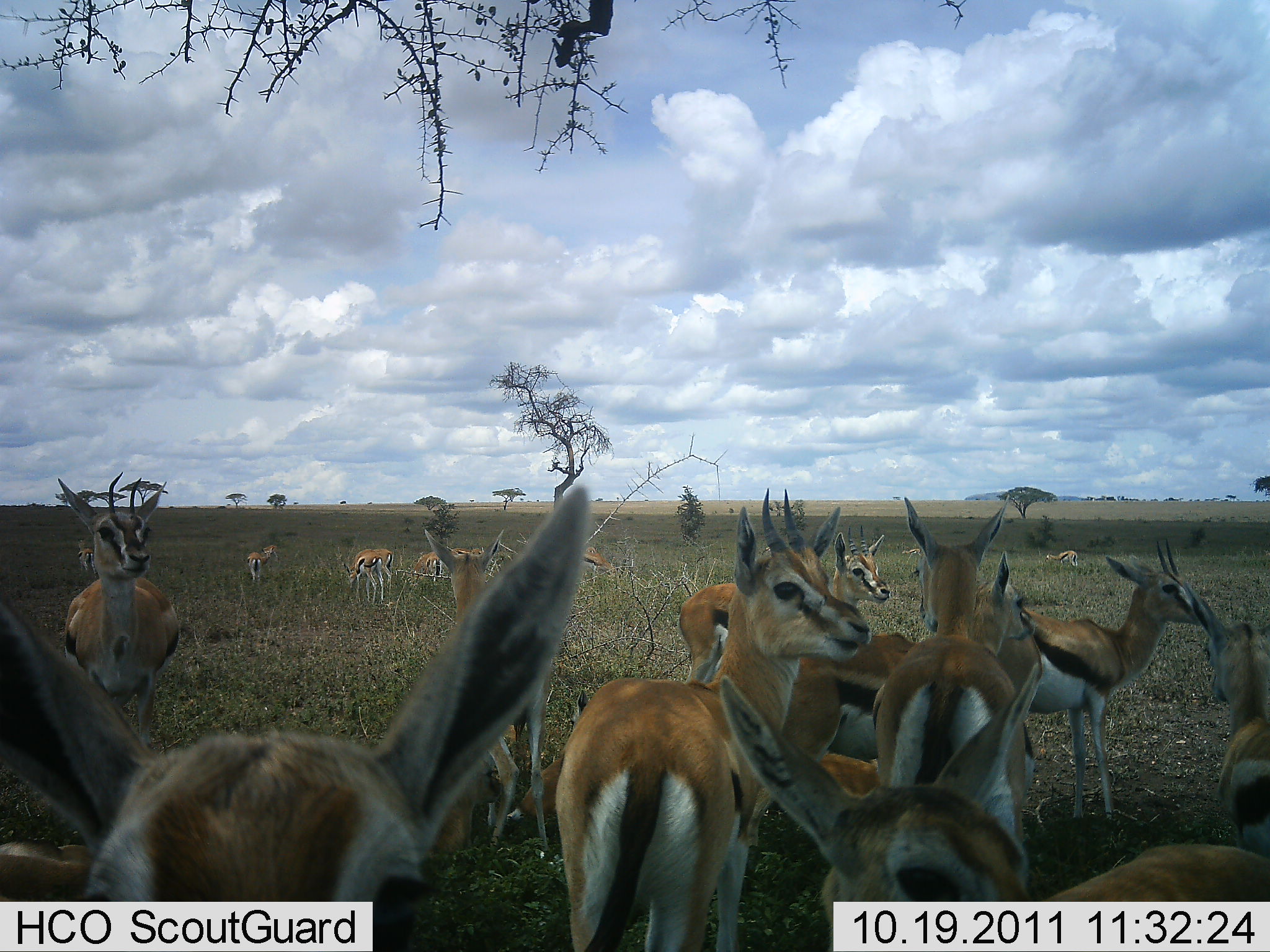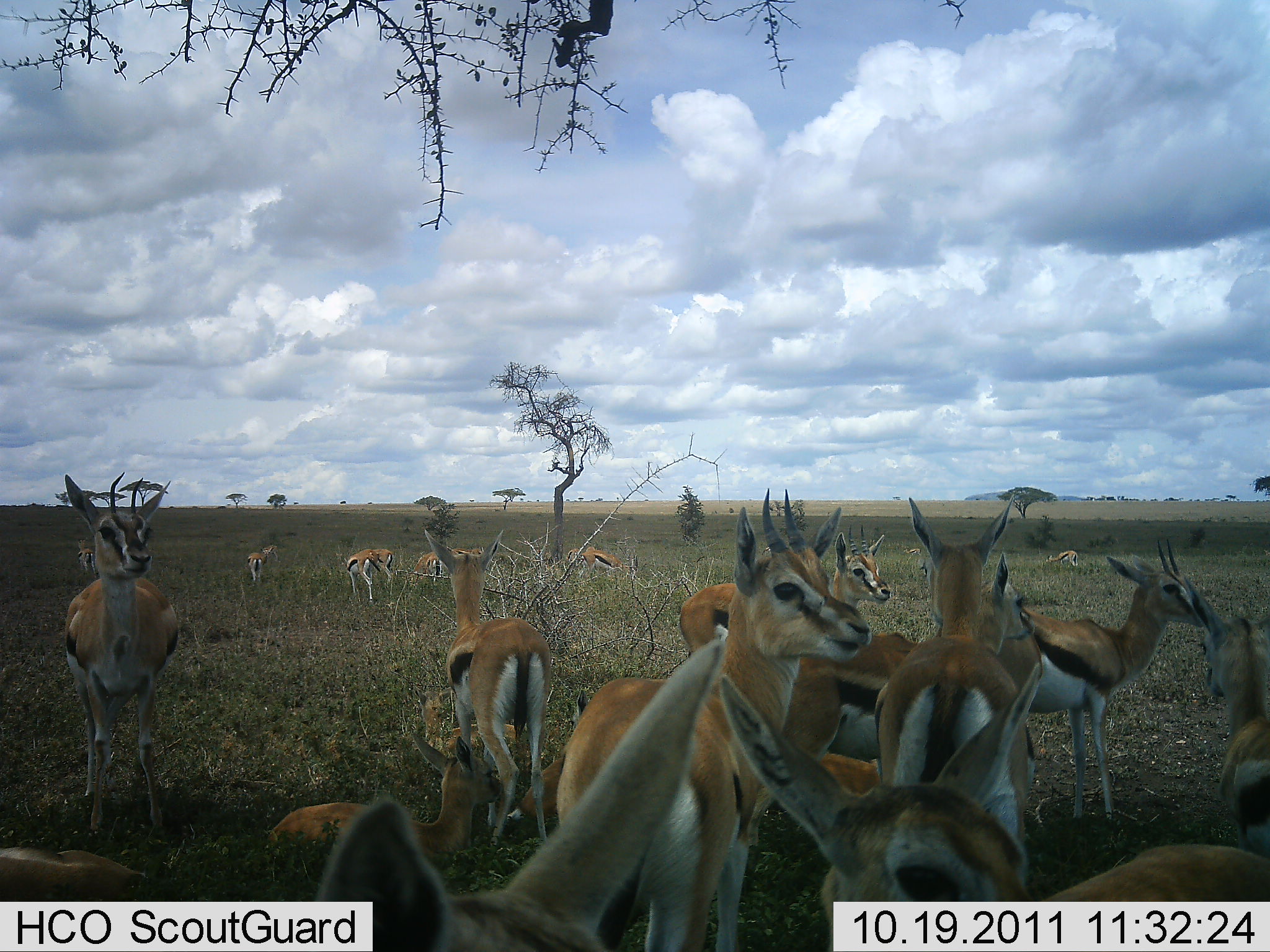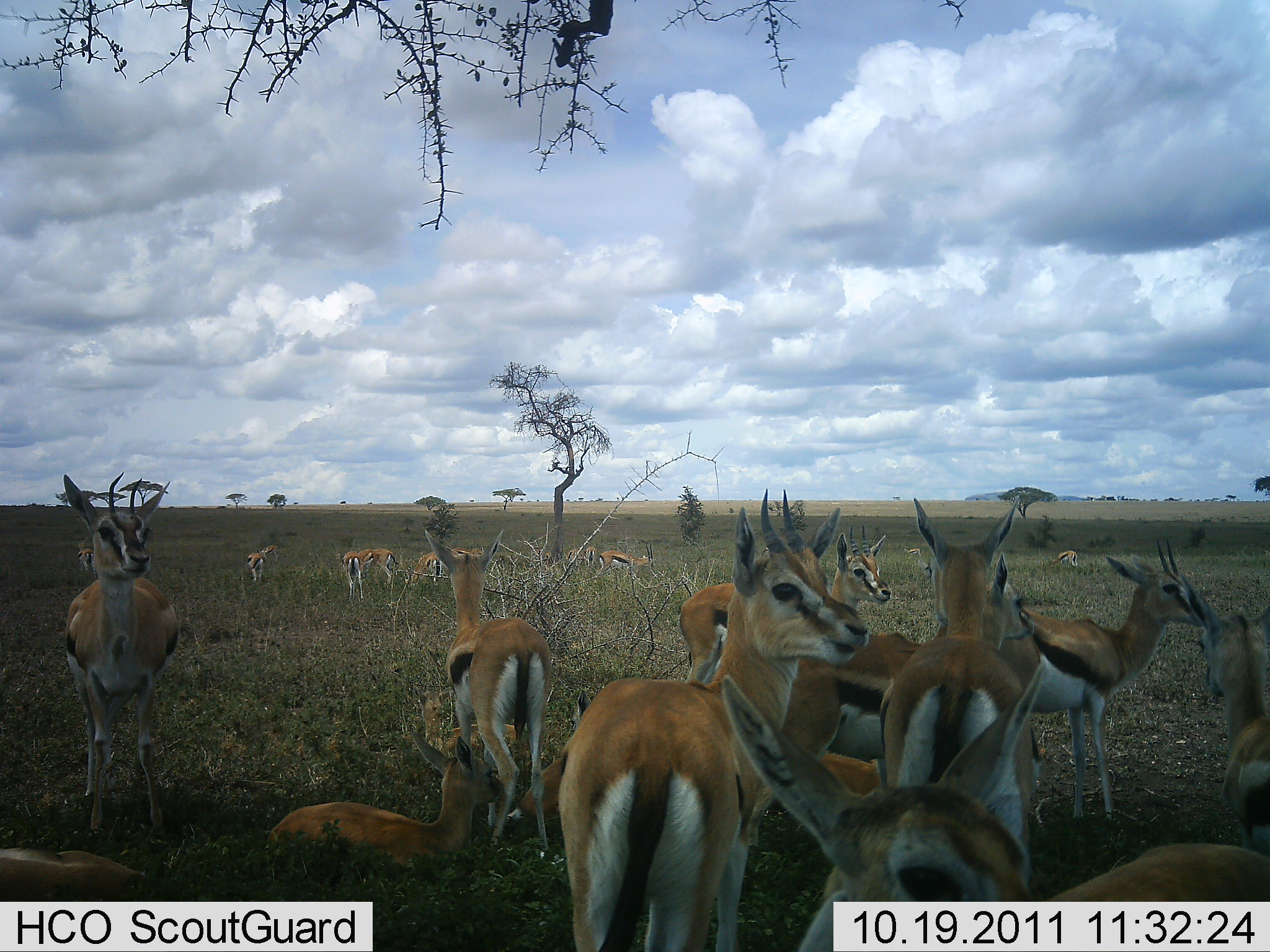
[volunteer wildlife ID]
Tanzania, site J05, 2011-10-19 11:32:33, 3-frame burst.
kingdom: Animalia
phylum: Chordata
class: Mammalia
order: Artiodactyla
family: Bovidae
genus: Eudorcas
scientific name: Eudorcas thomsonii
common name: thomson's gazelle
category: gazellethomsons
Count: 11-50.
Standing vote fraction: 93%.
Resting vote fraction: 79%.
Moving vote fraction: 21%.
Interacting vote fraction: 29%.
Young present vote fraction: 0%.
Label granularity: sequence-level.